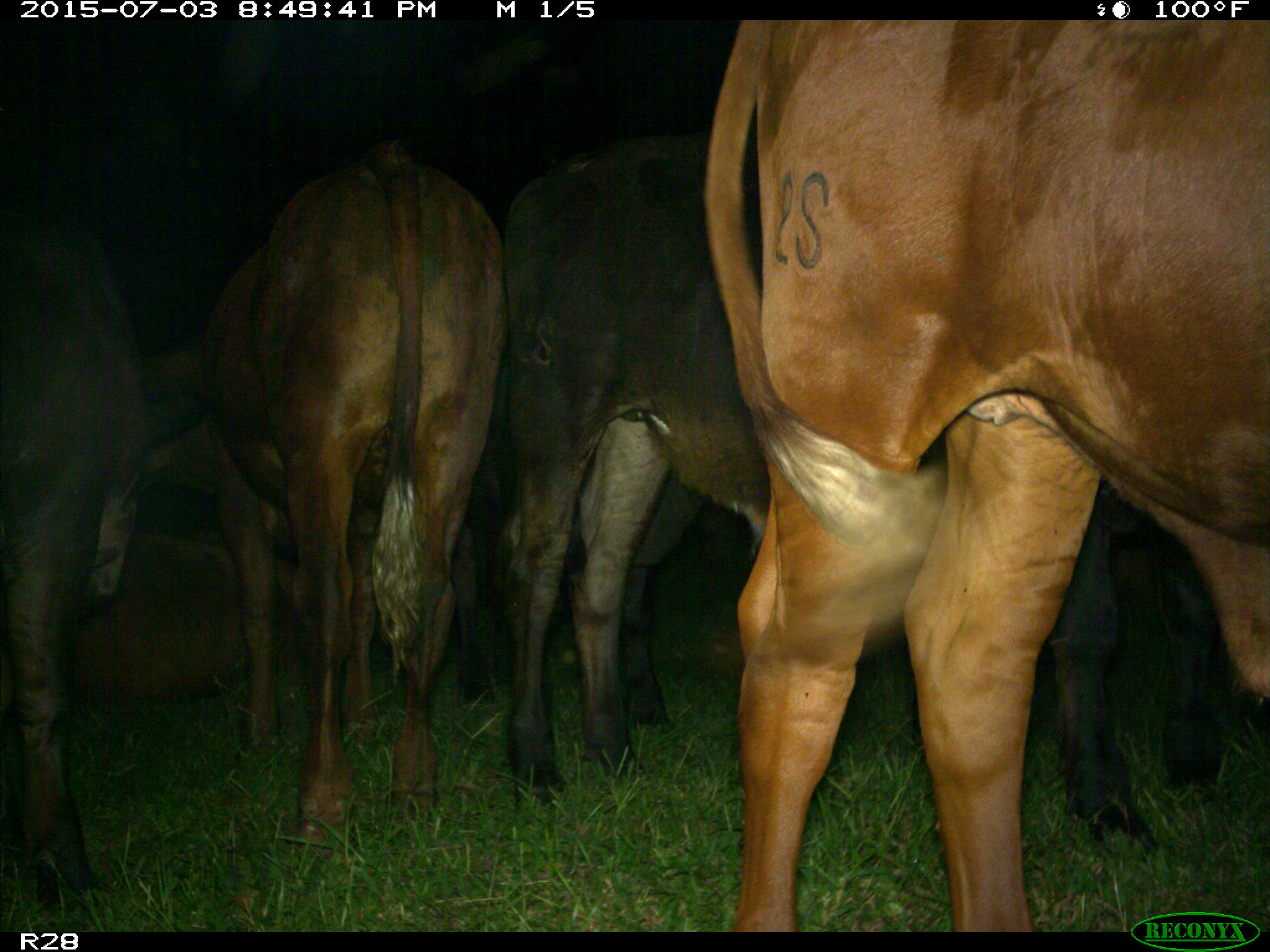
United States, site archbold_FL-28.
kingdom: Animalia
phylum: Chordata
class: Mammalia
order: Artiodactyla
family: Bovidae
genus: Bos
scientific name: Bos taurus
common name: domestic cow